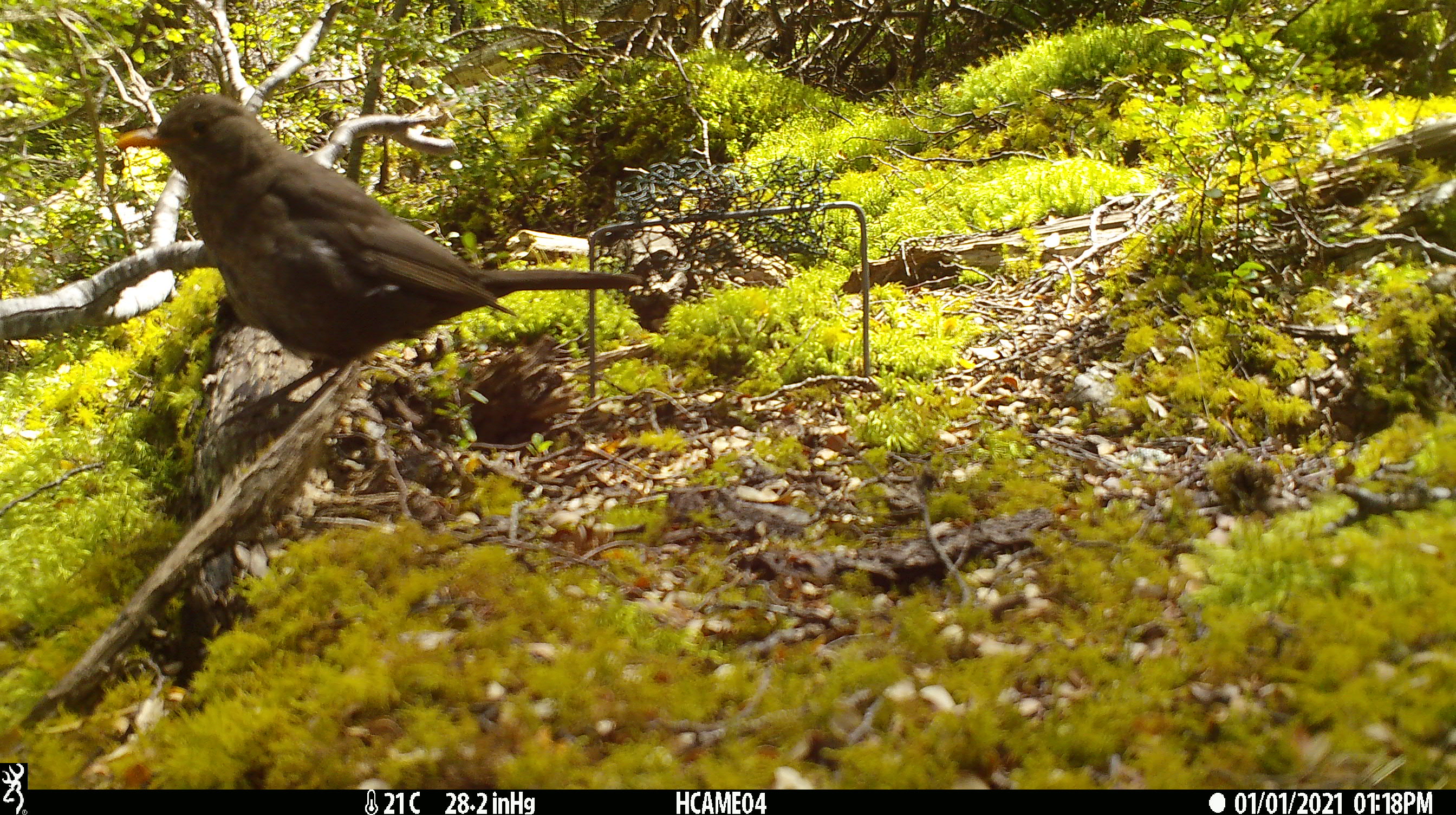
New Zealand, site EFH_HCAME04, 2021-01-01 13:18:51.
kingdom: Animalia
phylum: Chordata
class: Aves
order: Passeriformes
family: Turdidae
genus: Turdus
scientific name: Turdus merula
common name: eurasian blackbird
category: blackbird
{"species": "blackbird (eurasian blackbird) (Turdus merula)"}